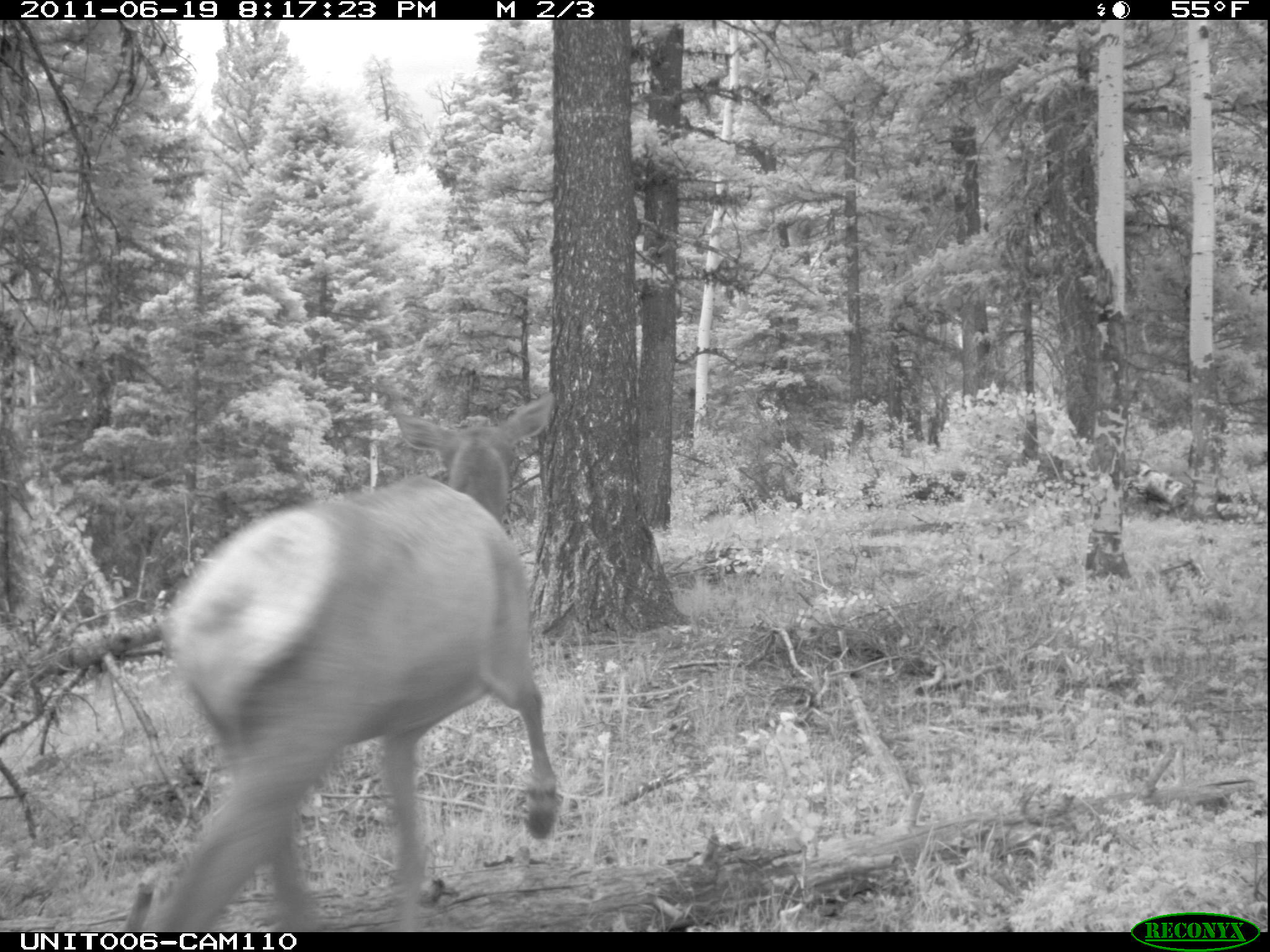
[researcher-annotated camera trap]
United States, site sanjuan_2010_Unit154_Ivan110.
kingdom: Animalia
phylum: Chordata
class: Mammalia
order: Artiodactyla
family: Cervidae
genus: Cervus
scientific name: Cervus elaphus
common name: red deer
Cervus elaphus (red deer).